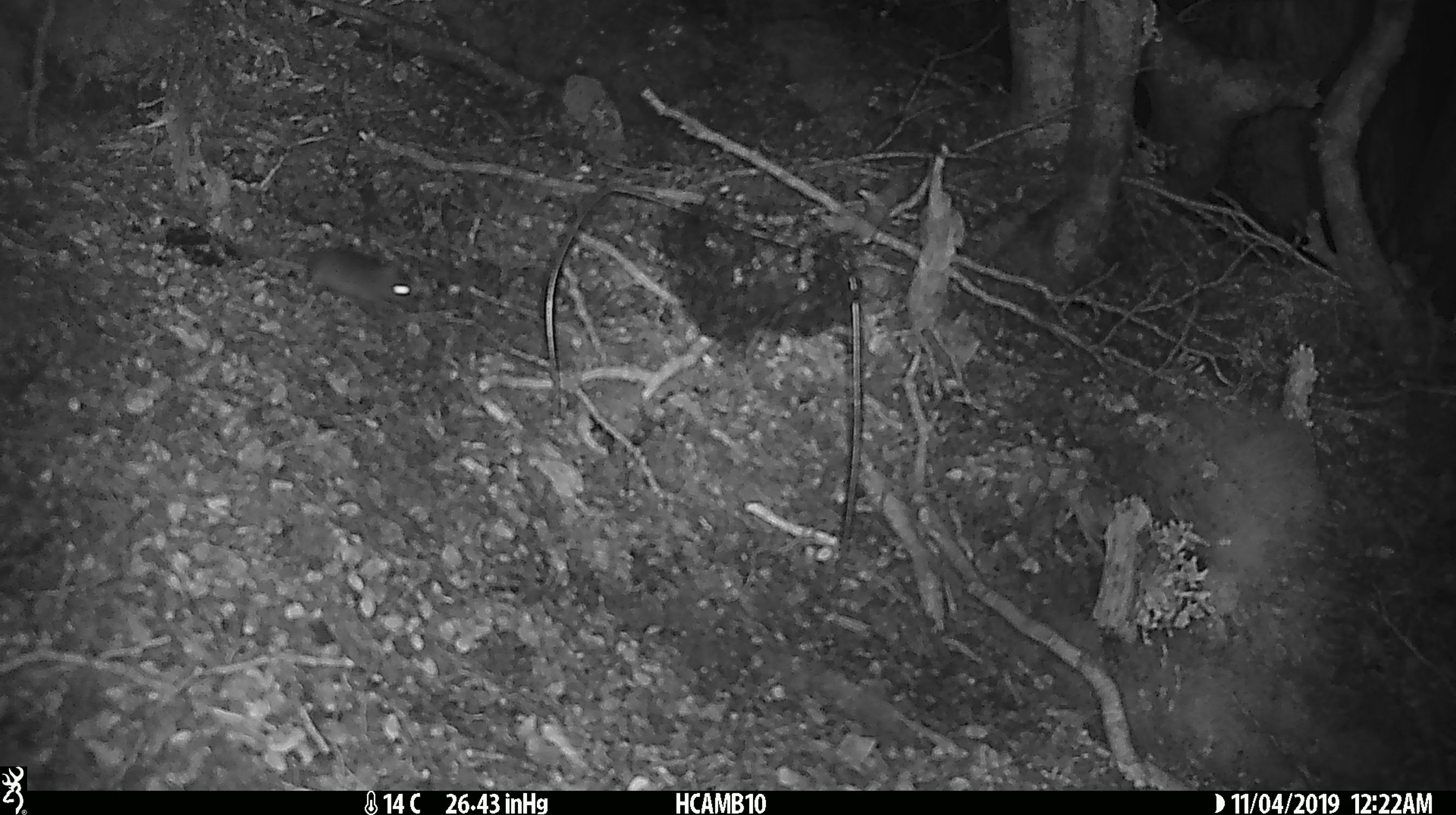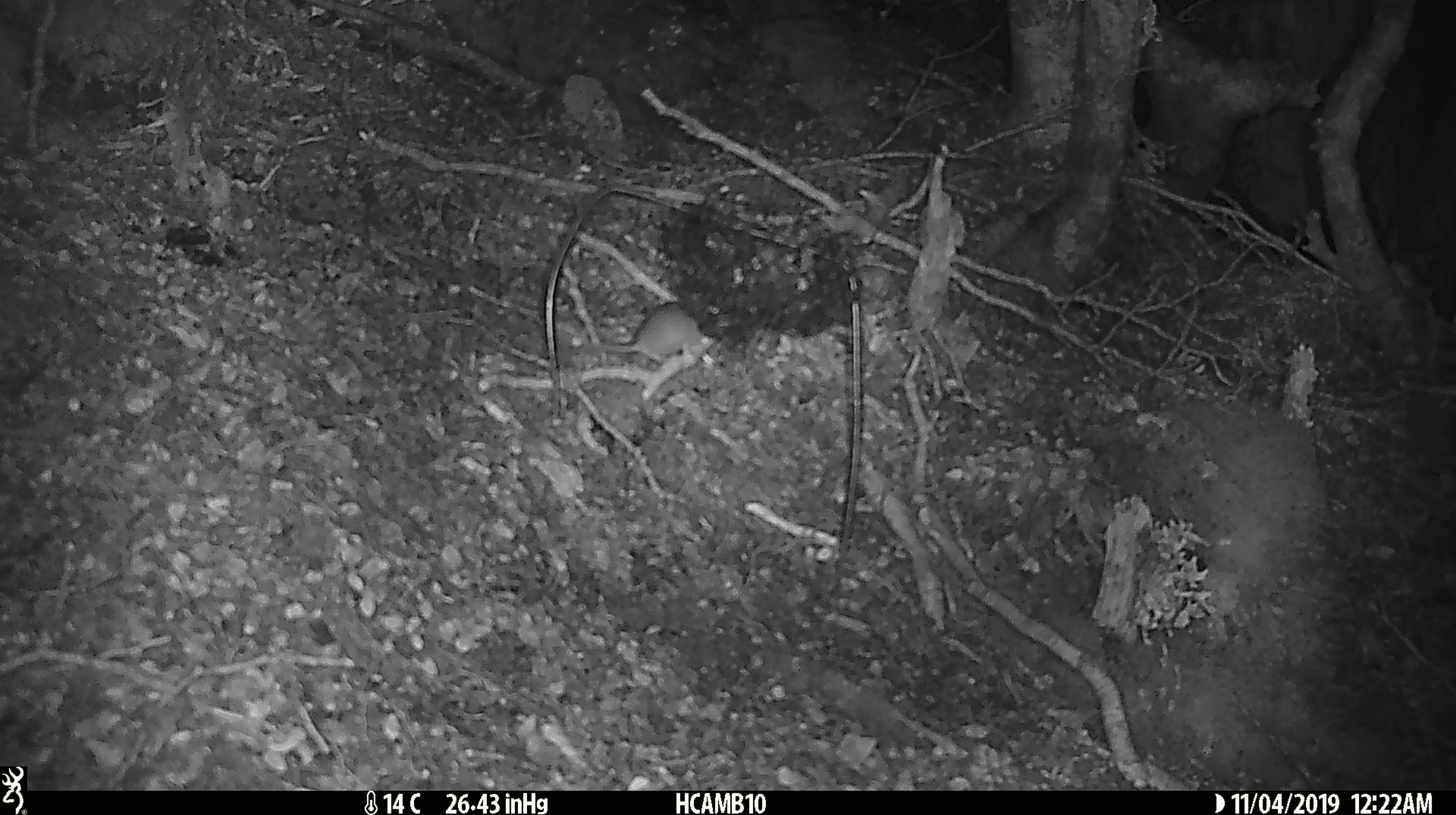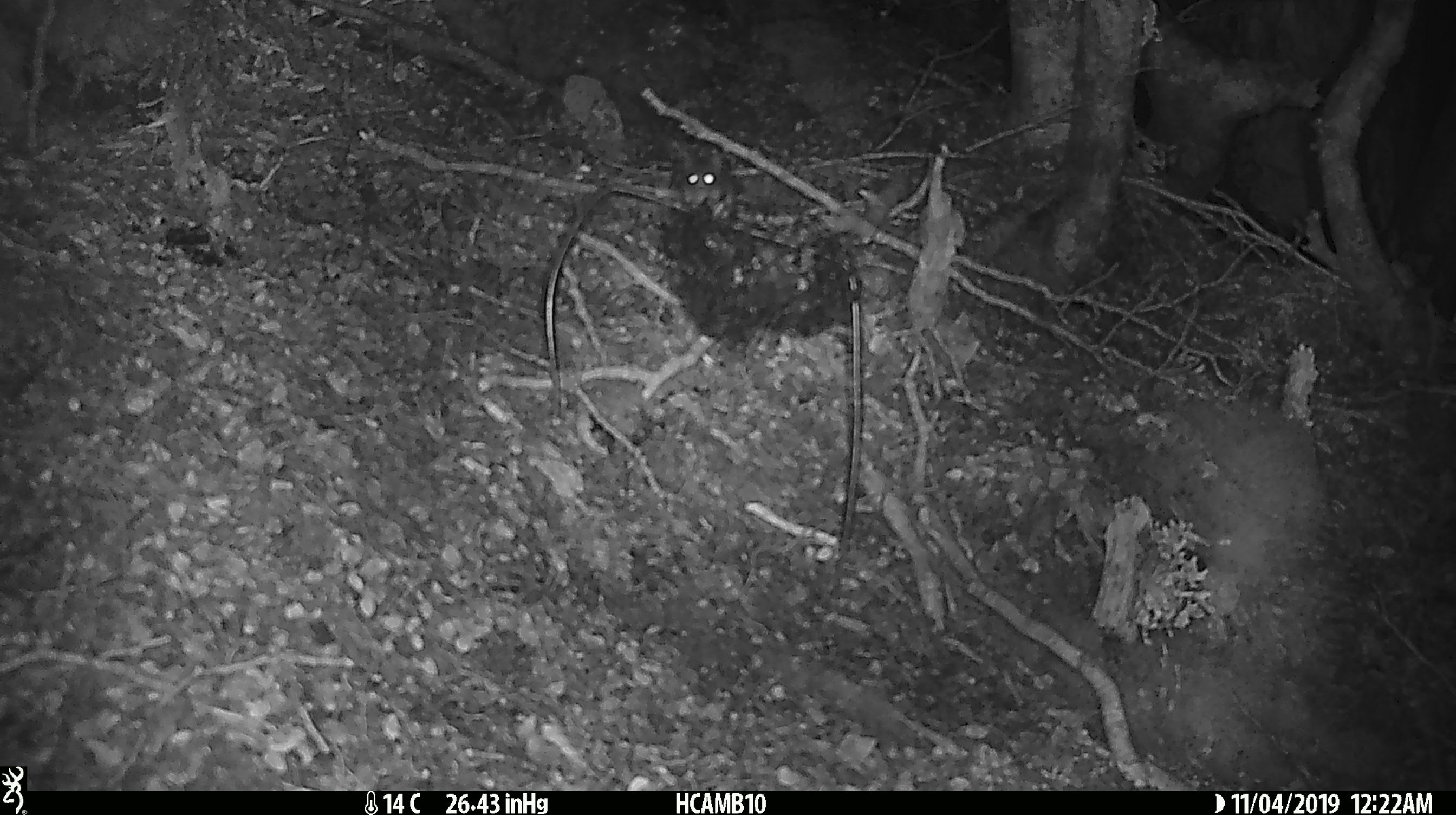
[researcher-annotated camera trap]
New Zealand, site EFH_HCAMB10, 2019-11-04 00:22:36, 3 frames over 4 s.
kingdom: Animalia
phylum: Chordata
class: Mammalia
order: Rodentia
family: Muridae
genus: Mus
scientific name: Mus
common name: mouse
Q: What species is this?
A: Mouse (Mus).